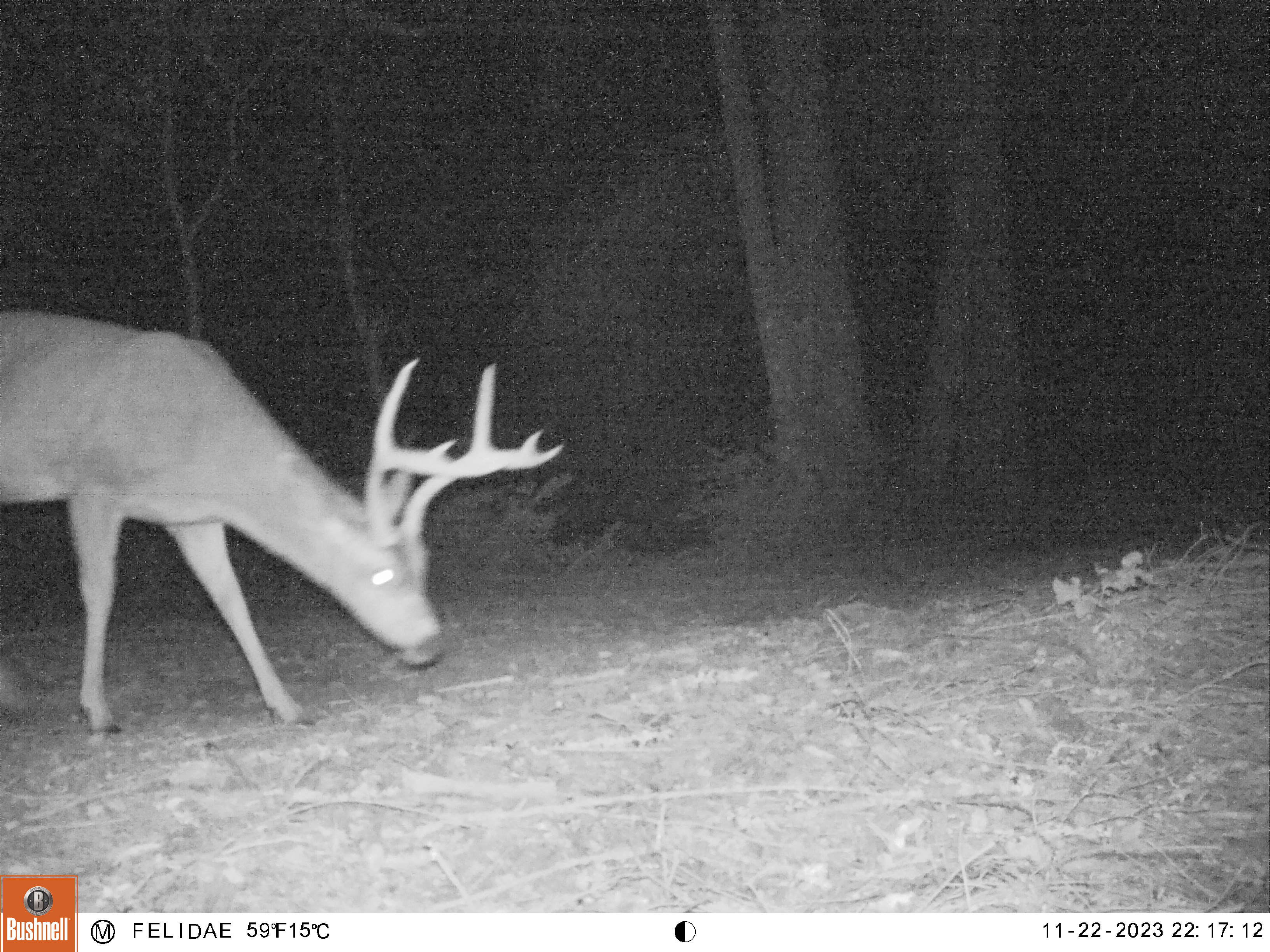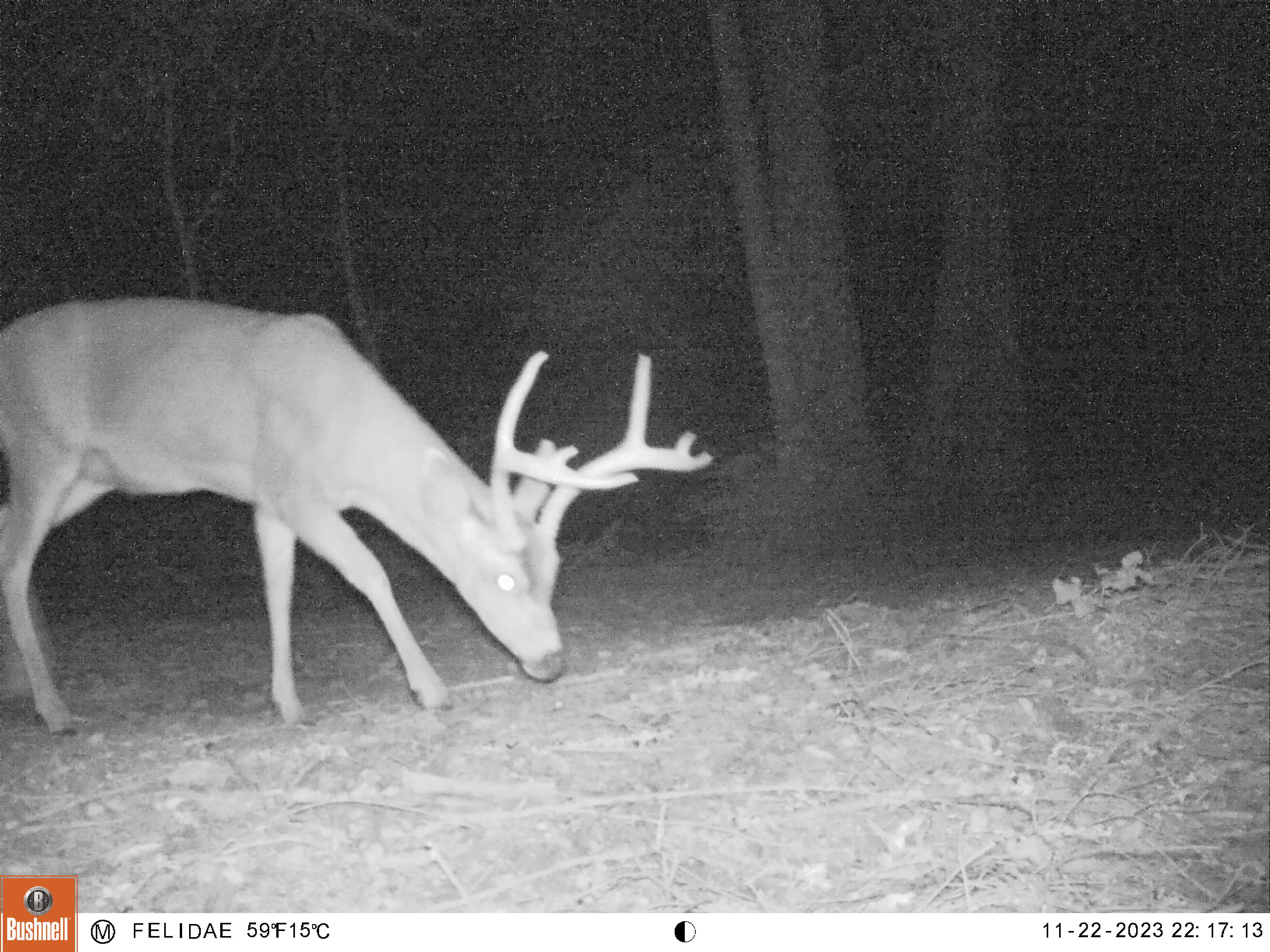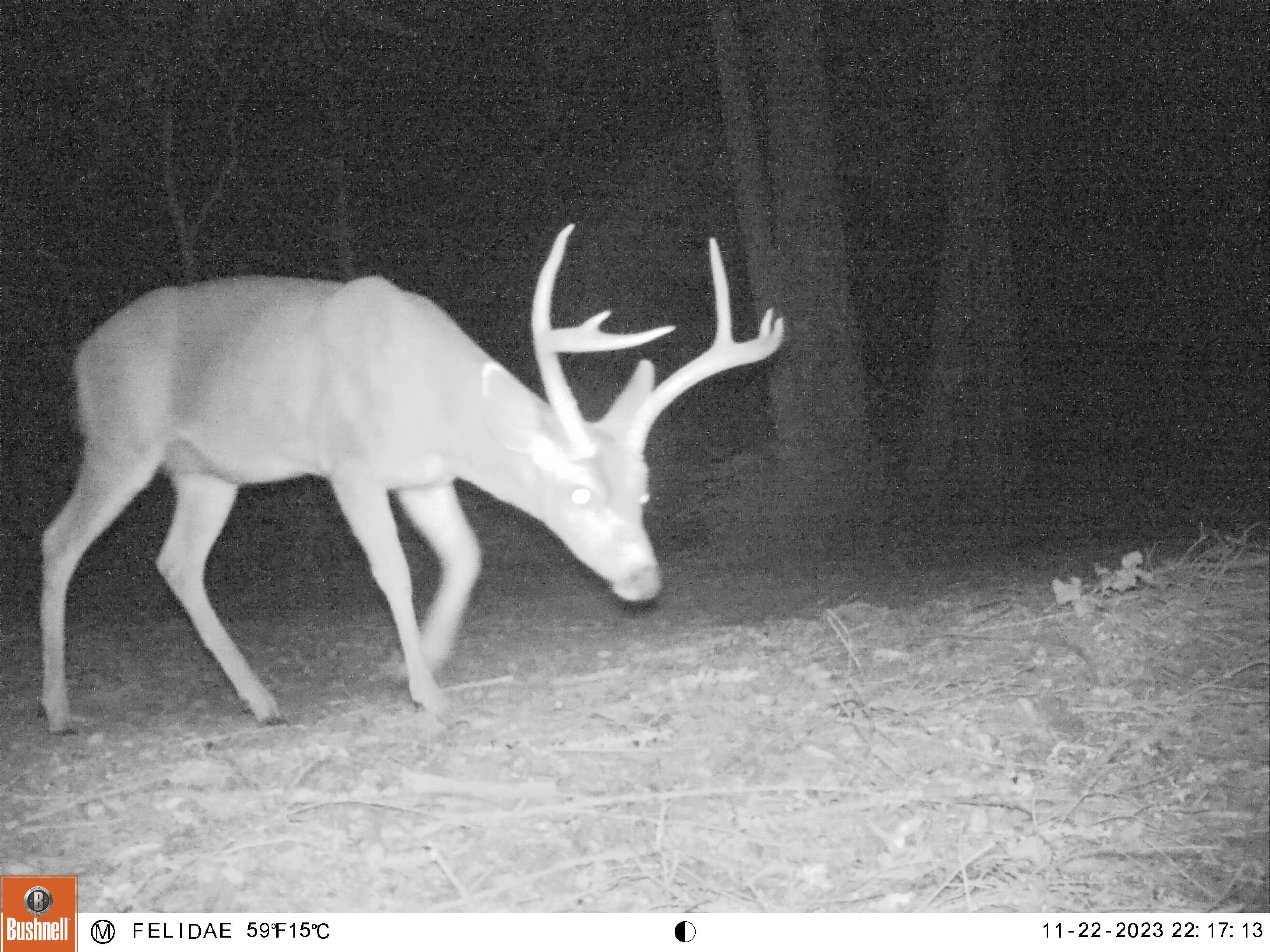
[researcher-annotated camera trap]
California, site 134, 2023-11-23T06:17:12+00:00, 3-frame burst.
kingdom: Animalia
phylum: Chordata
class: Mammalia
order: Artiodactyla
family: Cervidae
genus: Odocoileus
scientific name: Odocoileus hemionus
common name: mule deer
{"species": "mule deer (Odocoileus hemionus)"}